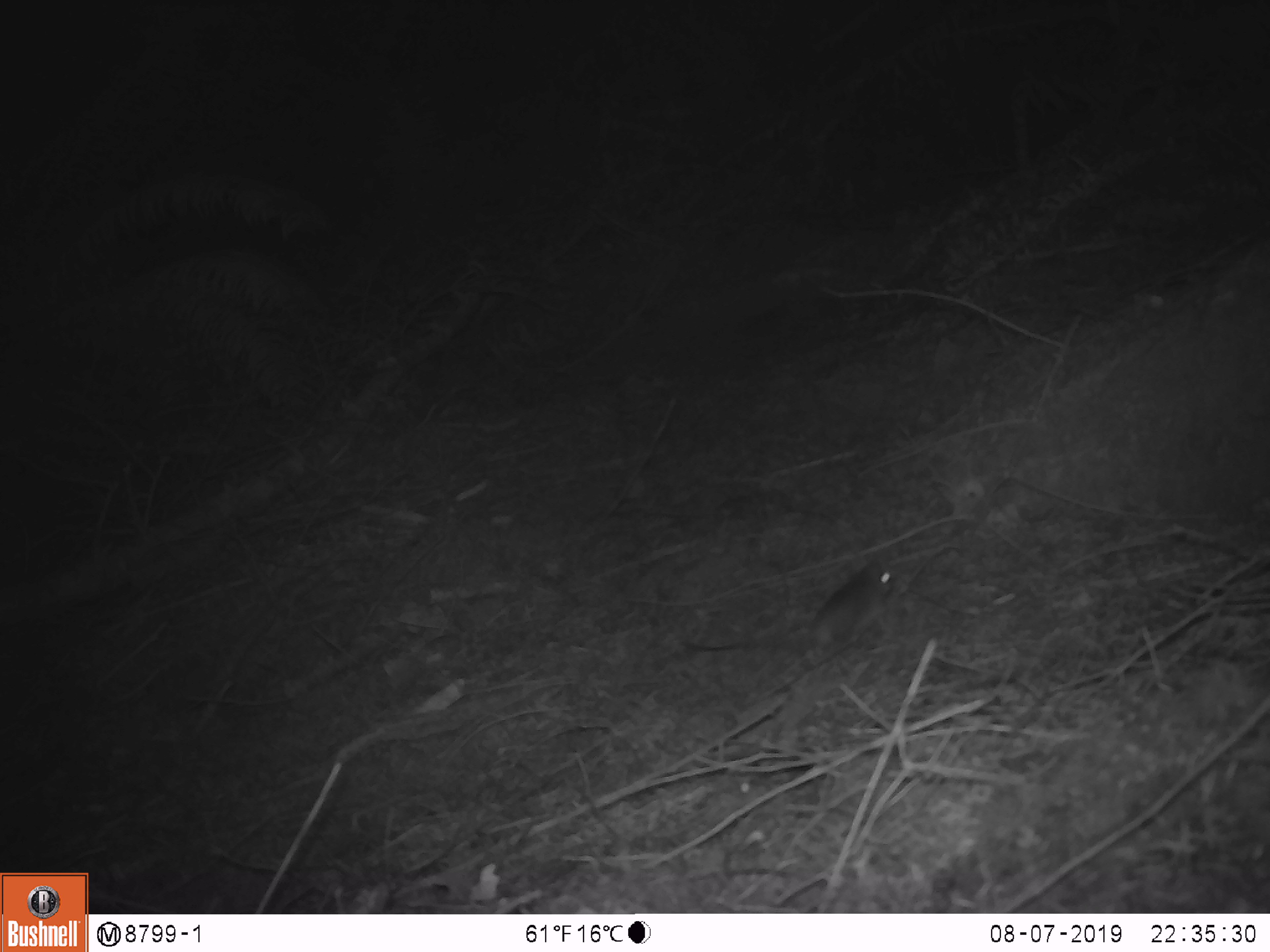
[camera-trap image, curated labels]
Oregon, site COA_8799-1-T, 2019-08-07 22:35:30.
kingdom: Animalia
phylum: Chordata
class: Mammalia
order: Rodentia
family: Cricetidae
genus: Neotoma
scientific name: Neotoma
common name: woodrats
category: neotoma species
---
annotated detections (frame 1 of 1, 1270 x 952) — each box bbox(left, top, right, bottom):
neotoma species: bbox(668, 546, 898, 669)